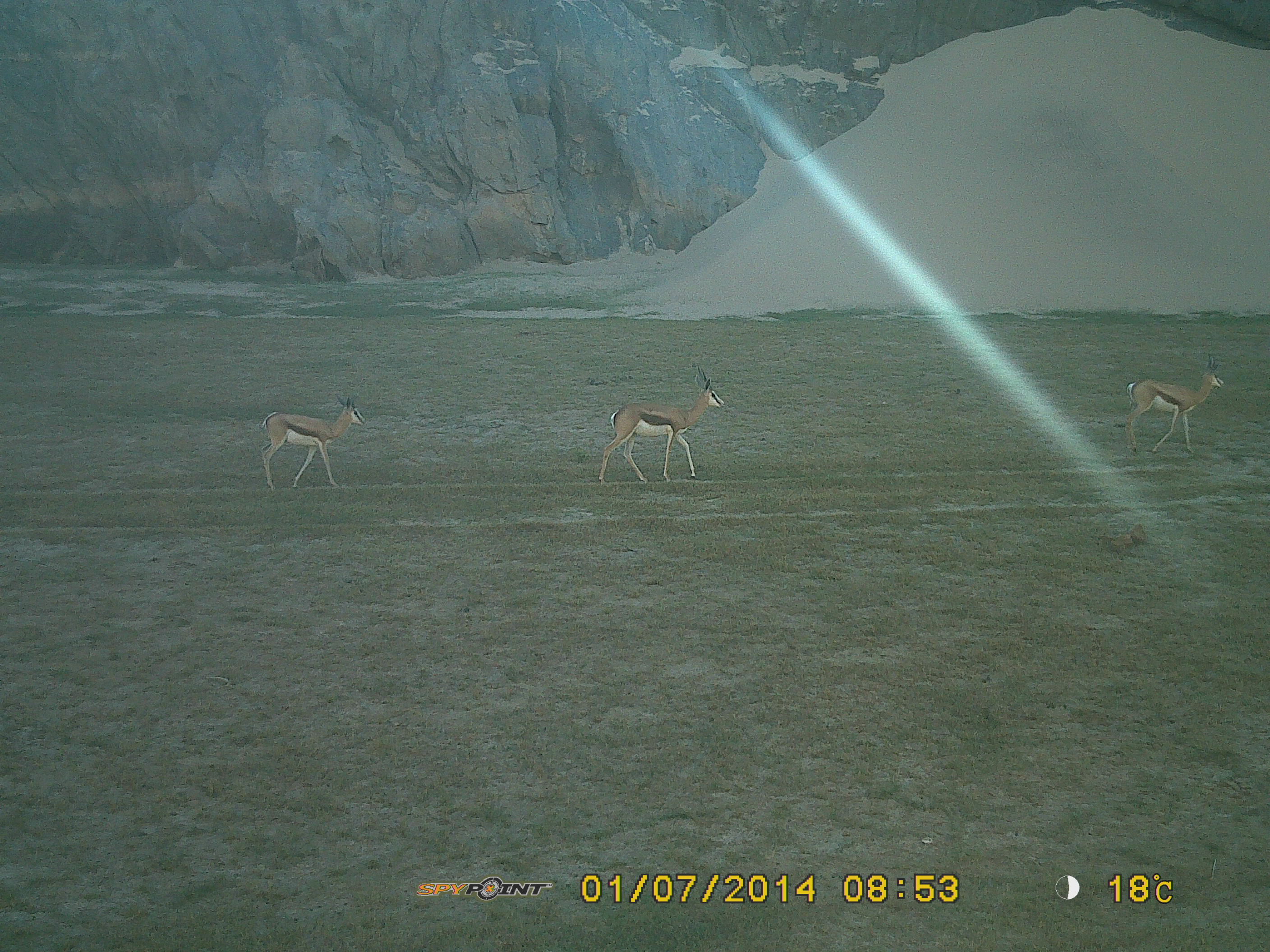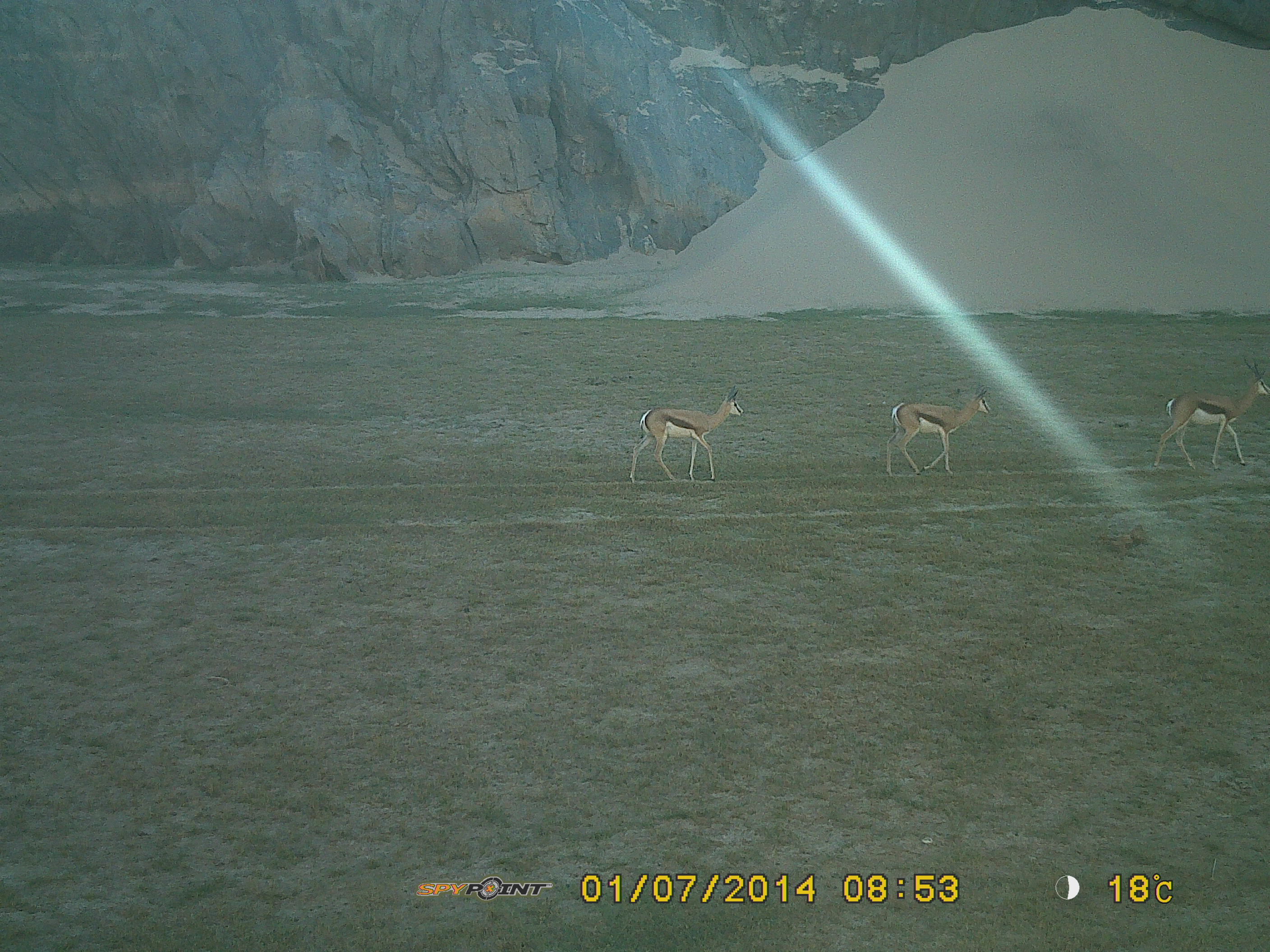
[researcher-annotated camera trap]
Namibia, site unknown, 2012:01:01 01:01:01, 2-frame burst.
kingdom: Animalia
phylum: Chordata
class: Mammalia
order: Artiodactyla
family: Bovidae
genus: Antidorcas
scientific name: Antidorcas marsupialis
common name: springbok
Antidorcas marsupialis (springbok).